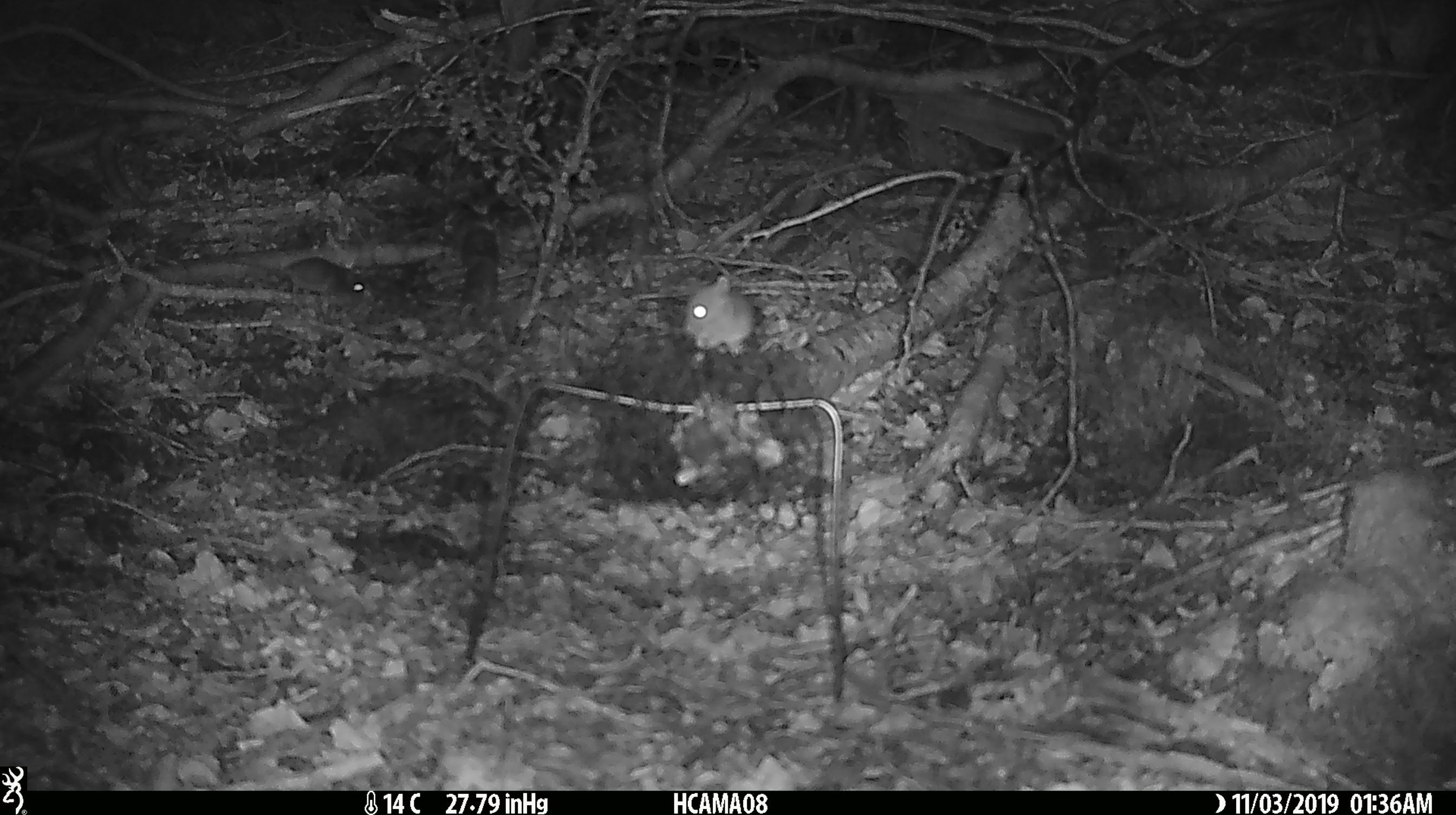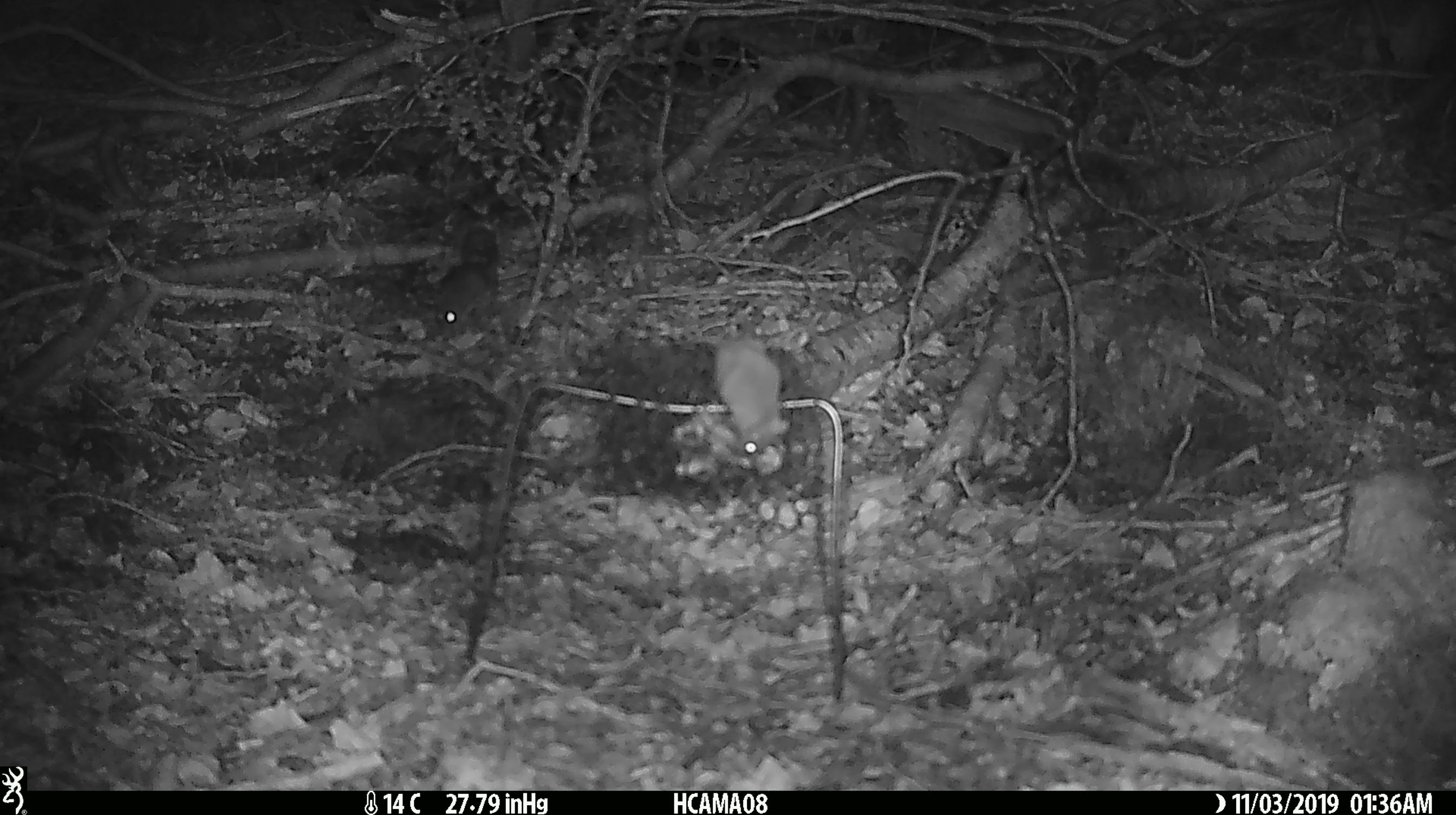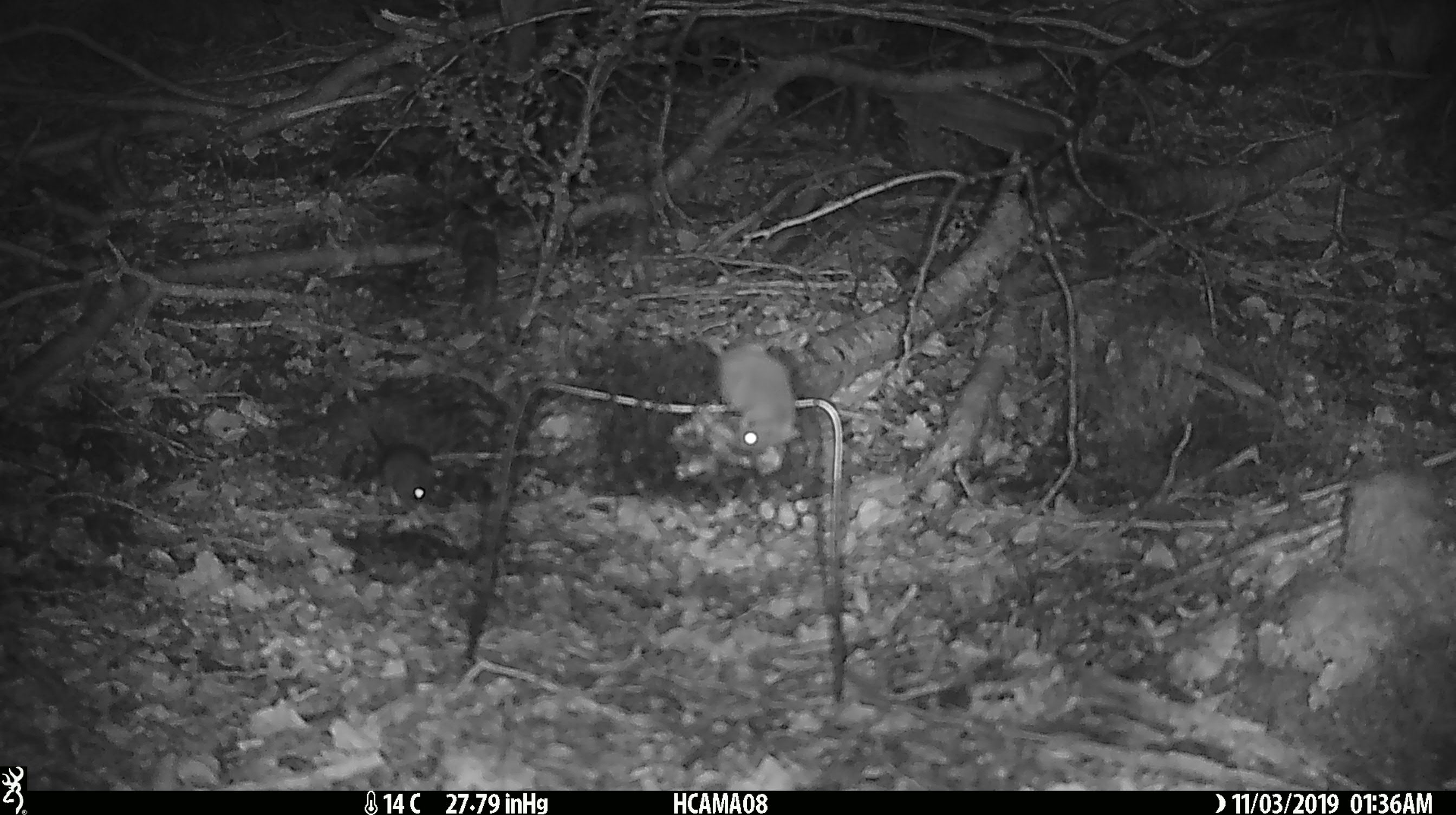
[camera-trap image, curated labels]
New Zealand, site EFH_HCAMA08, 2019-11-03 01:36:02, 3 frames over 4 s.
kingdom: Animalia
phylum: Chordata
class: Mammalia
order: Rodentia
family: Muridae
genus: Mus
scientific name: Mus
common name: mouse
Mouse (Mus).